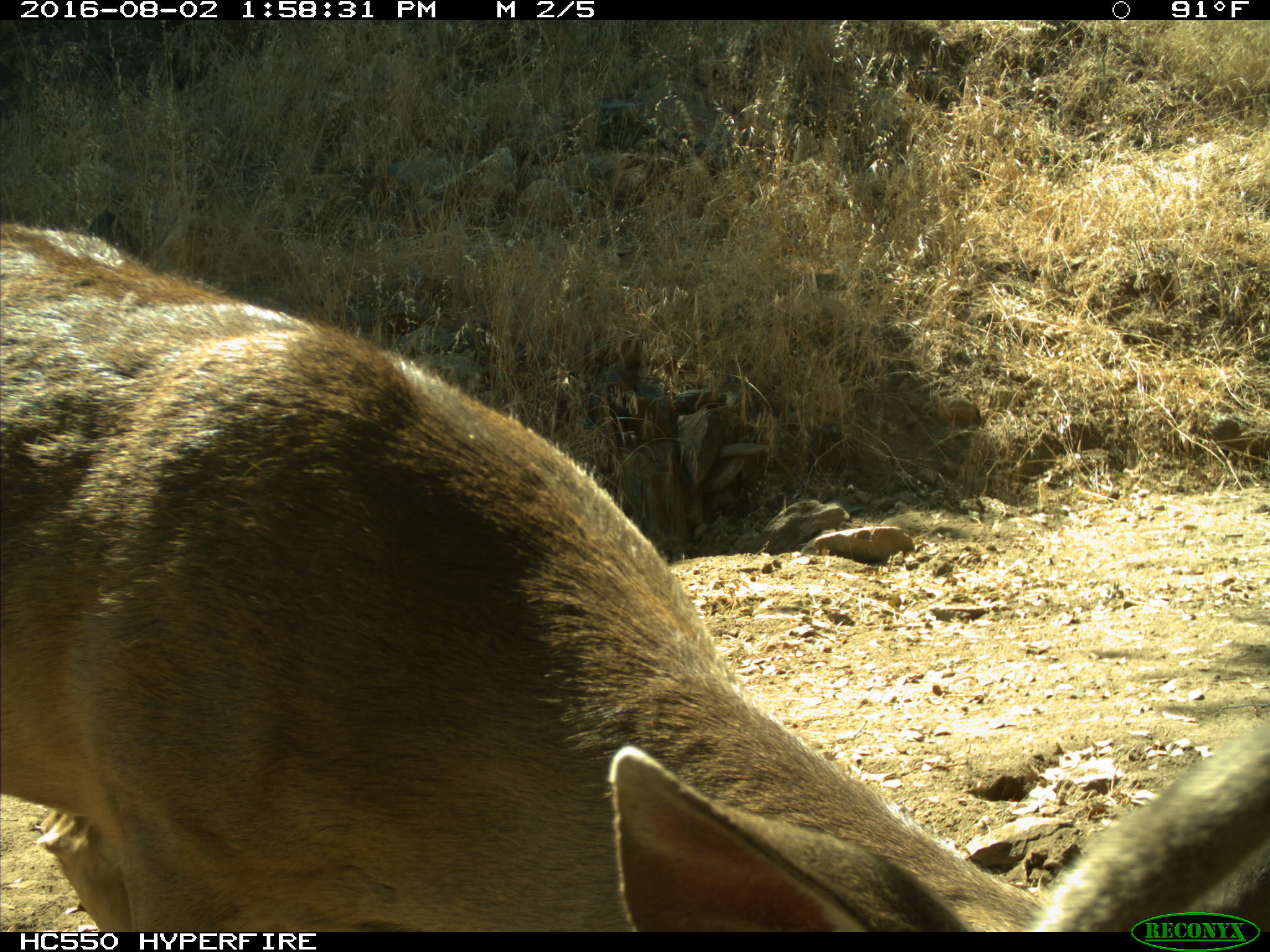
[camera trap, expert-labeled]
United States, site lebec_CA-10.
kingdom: Animalia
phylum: Chordata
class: Mammalia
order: Artiodactyla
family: Cervidae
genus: Odocoileus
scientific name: Odocoileus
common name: deer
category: unidentified deer